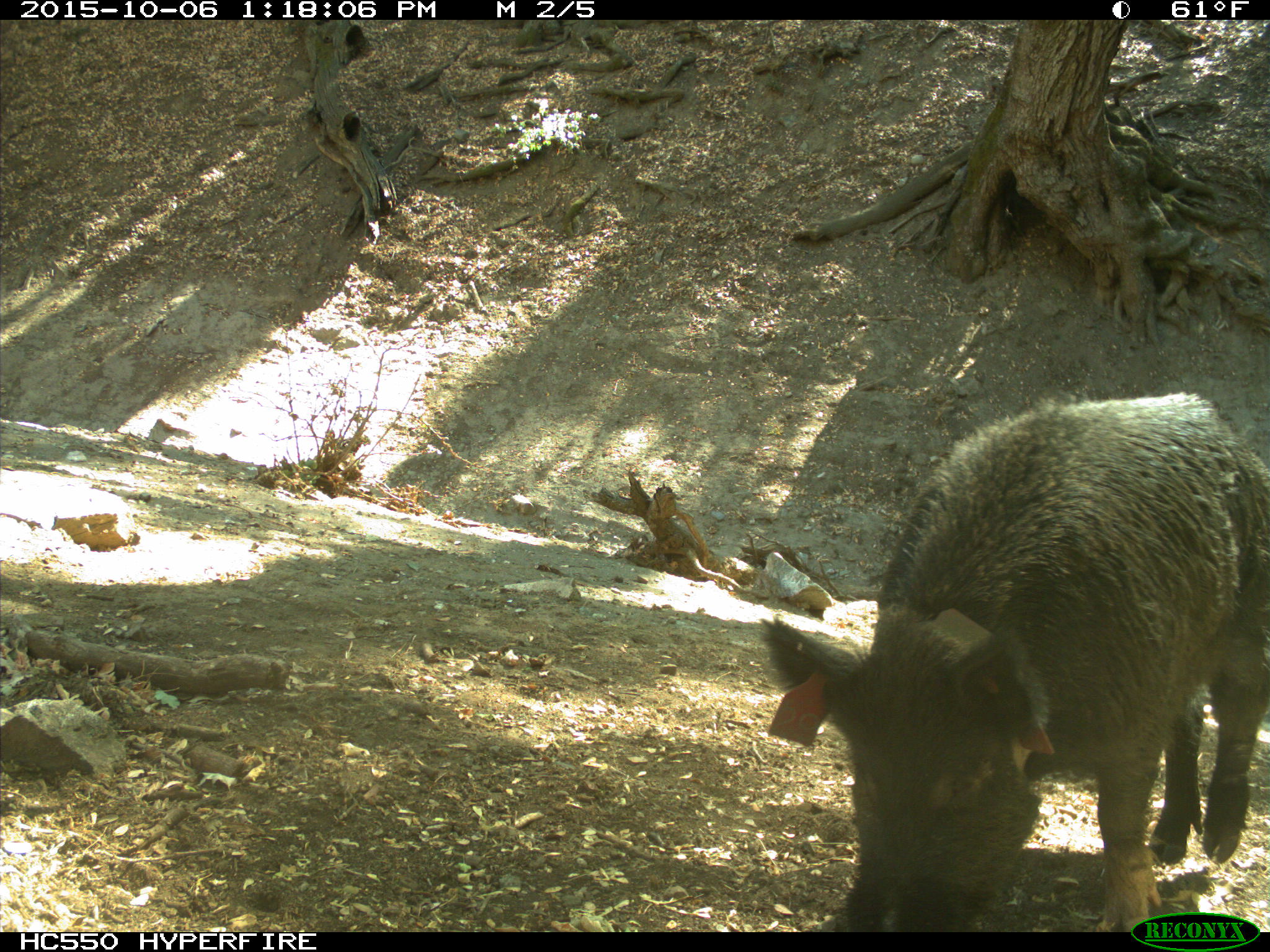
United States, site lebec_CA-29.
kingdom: Animalia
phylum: Chordata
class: Mammalia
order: Artiodactyla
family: Suidae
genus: Sus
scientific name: Sus scrofa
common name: wild boar